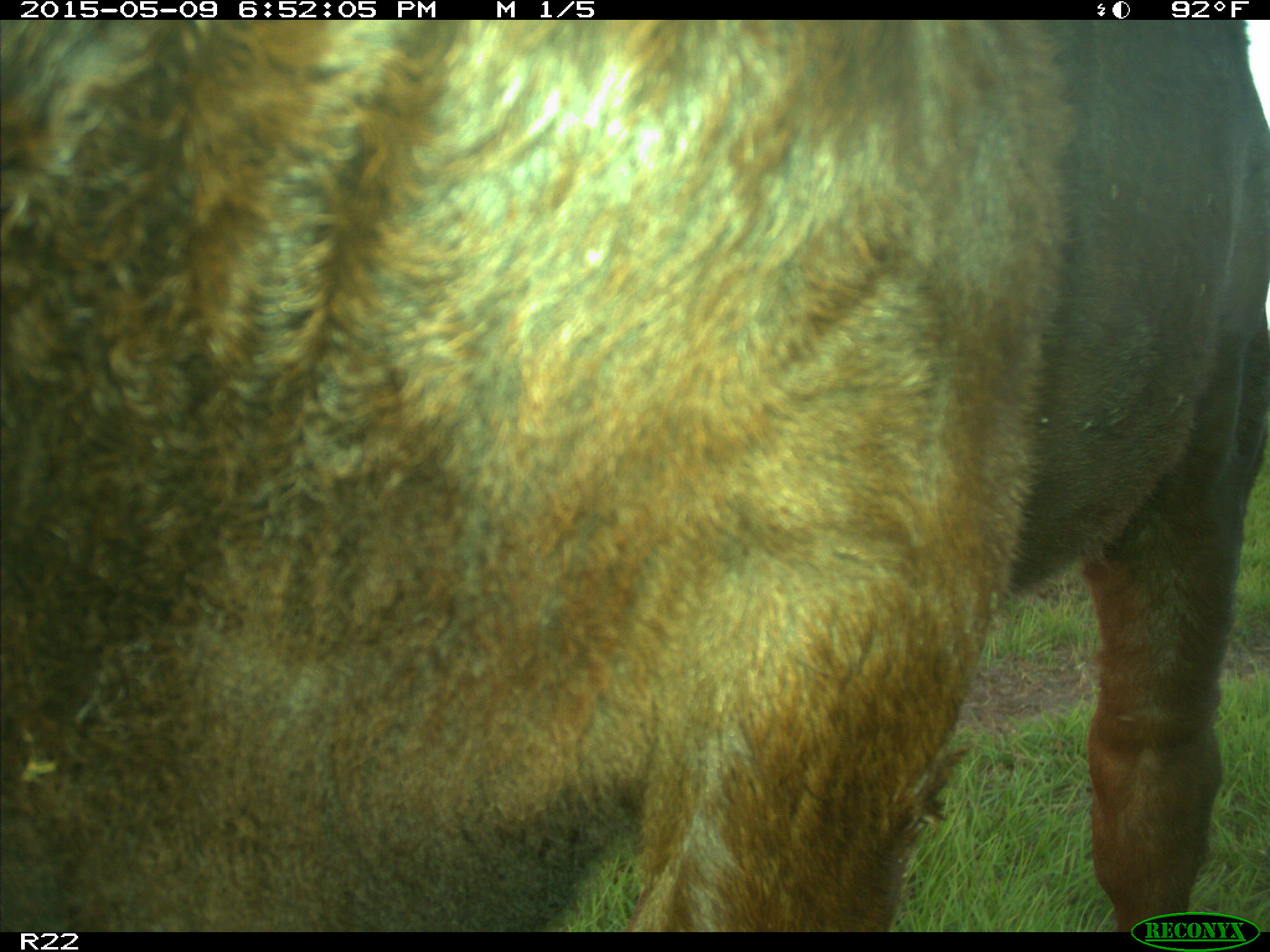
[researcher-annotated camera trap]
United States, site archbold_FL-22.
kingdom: Animalia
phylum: Chordata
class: Mammalia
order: Artiodactyla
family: Bovidae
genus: Bos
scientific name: Bos taurus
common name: domestic cow